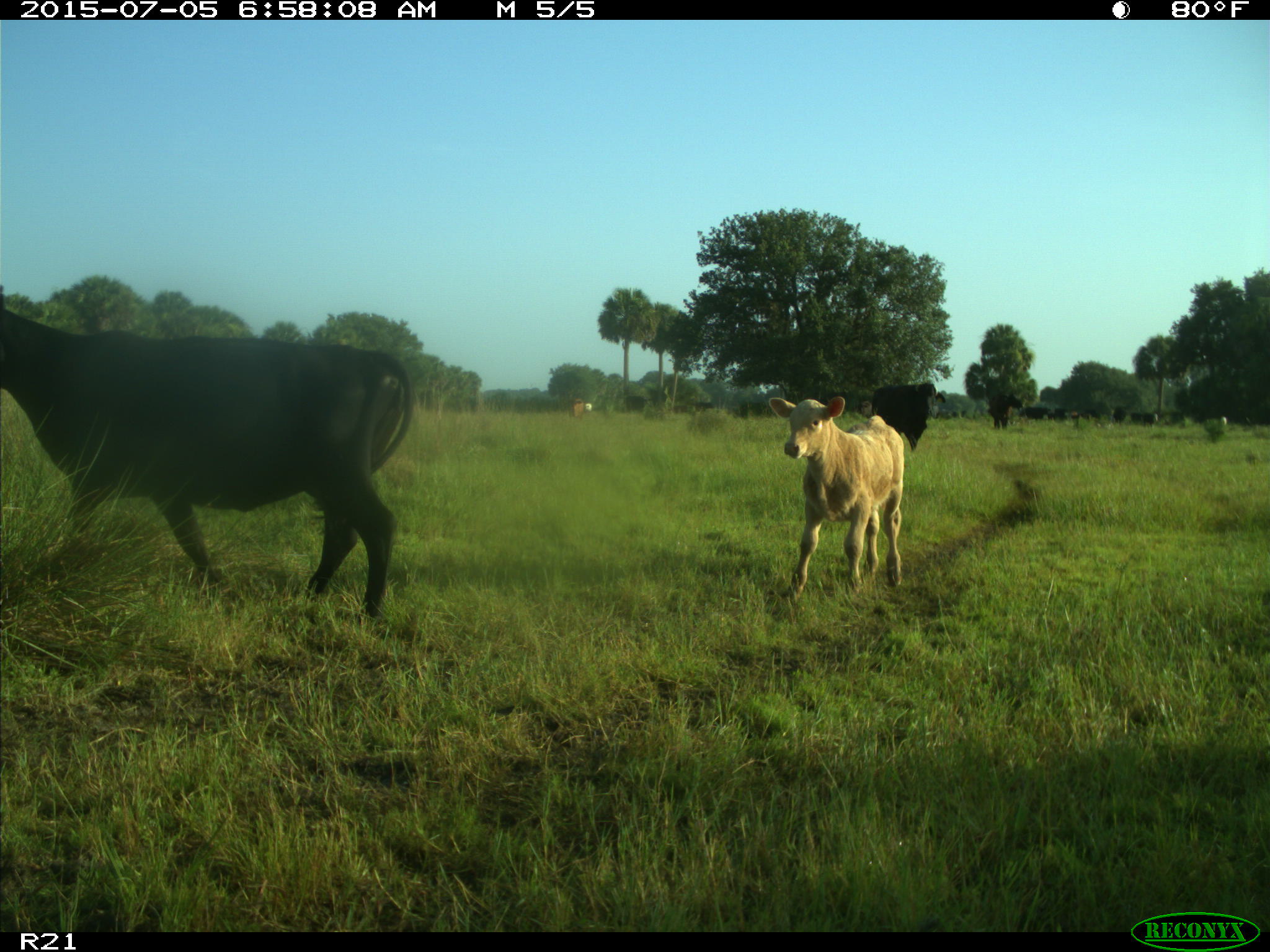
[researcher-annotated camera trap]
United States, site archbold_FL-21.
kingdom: Animalia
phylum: Chordata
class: Mammalia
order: Artiodactyla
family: Bovidae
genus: Bos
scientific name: Bos taurus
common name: domestic cow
Bos taurus (domestic cow).